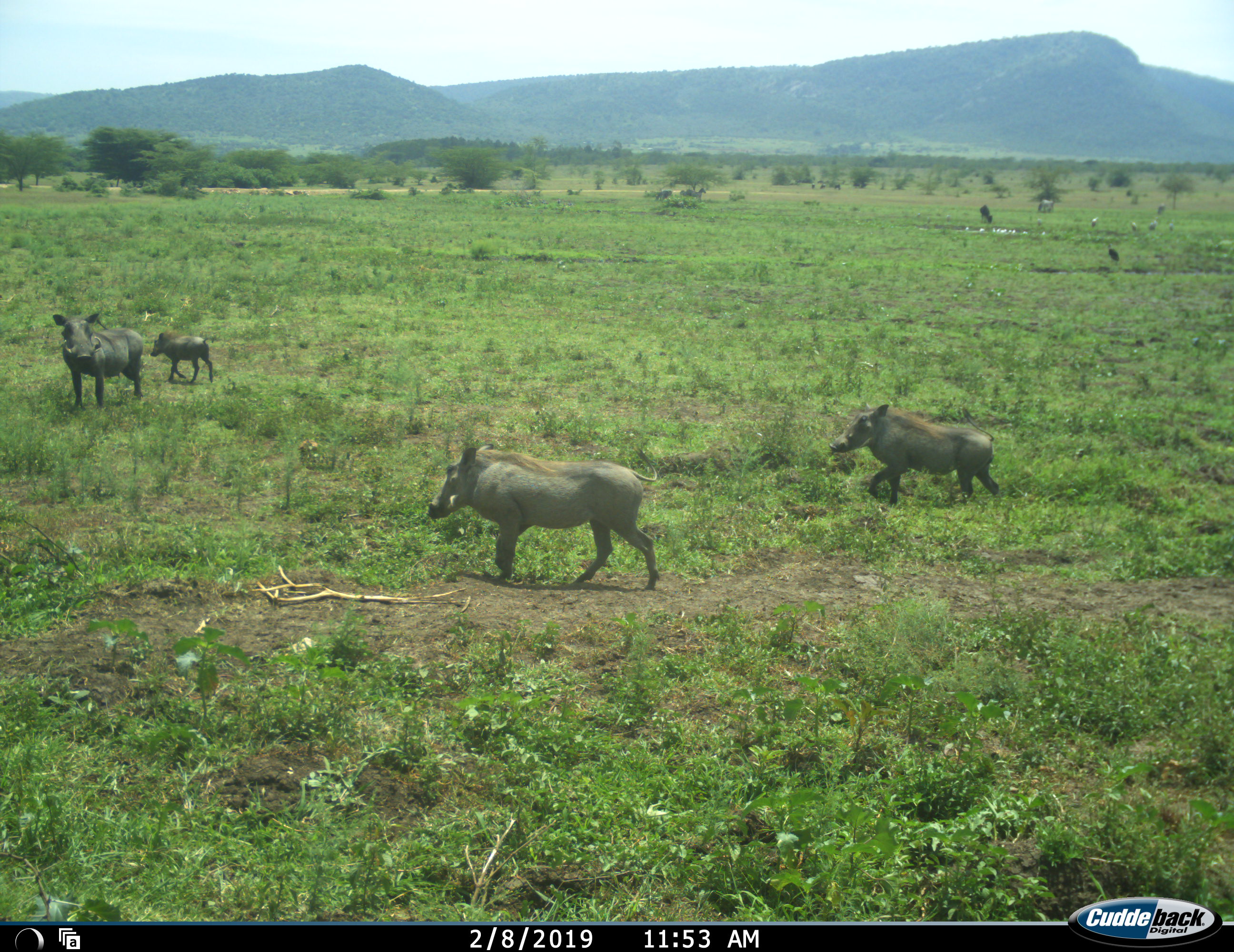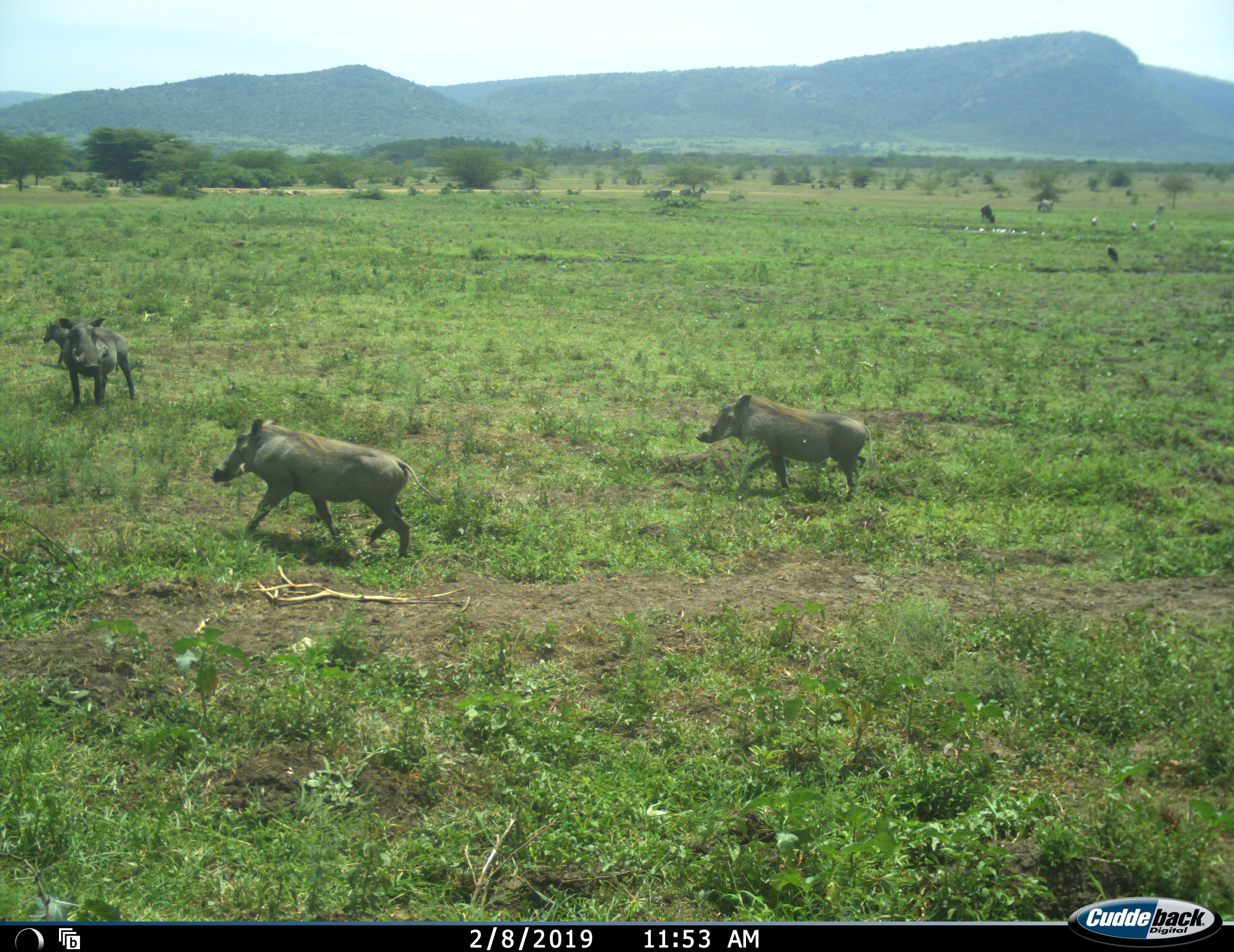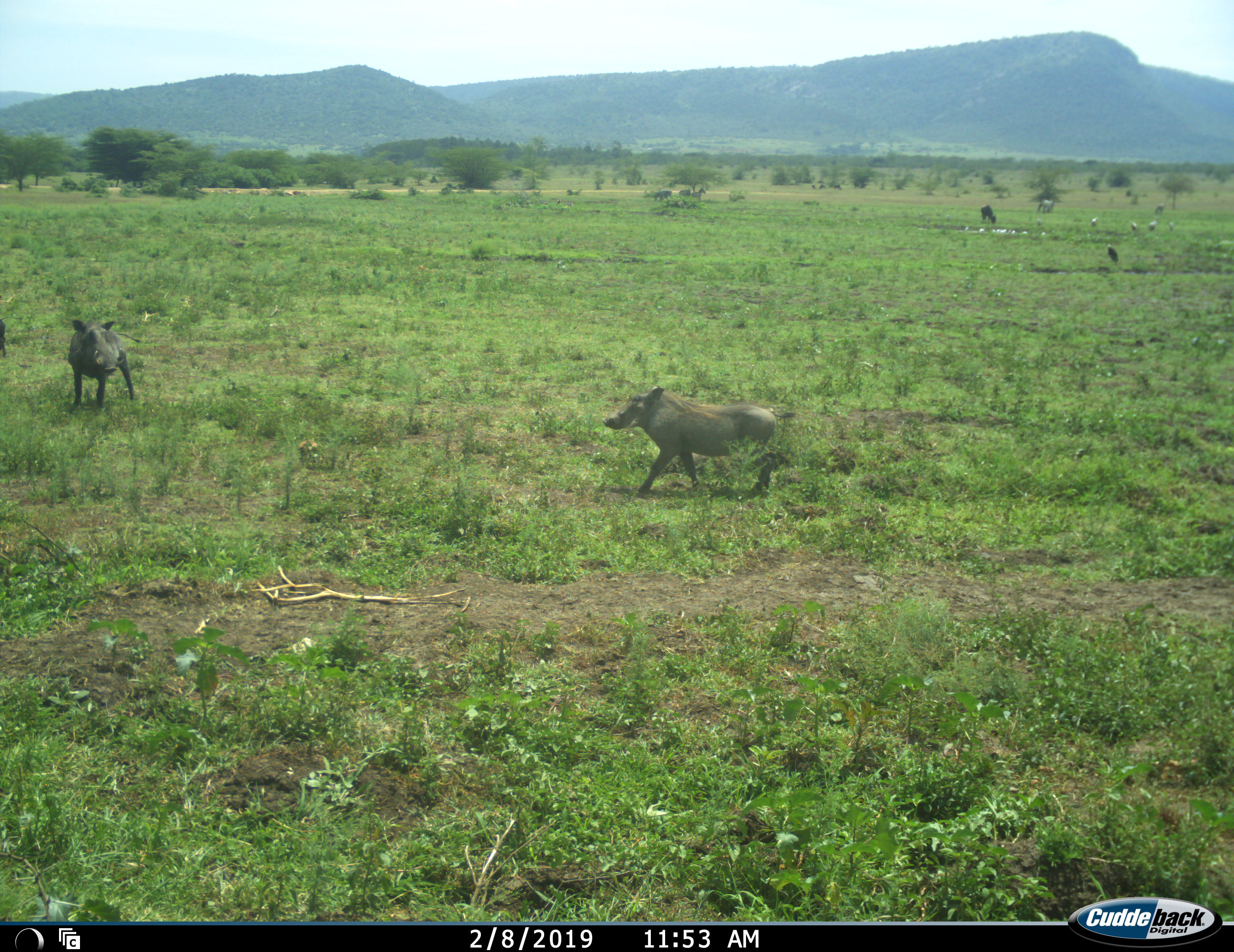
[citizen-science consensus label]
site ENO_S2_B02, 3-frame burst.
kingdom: Animalia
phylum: Chordata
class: Mammalia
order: Artiodactyla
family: Suidae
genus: Phacochoerus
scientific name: Phacochoerus africanus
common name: warthog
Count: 4.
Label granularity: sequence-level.